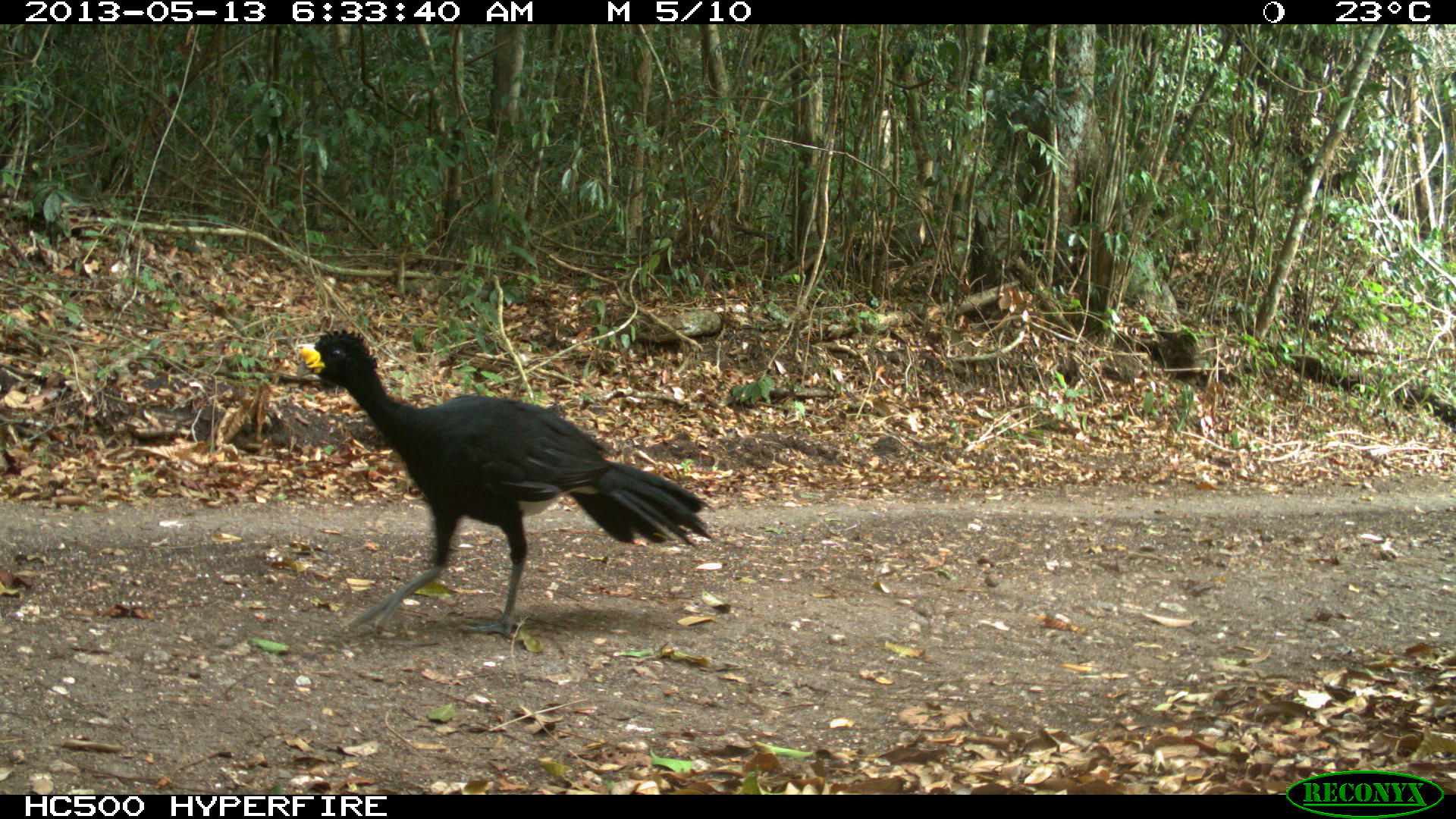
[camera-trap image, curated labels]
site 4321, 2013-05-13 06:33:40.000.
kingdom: Animalia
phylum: Chordata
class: Aves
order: Galliformes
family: Cracidae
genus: Crax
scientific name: Crax rubra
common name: great curassow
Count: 1.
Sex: male.